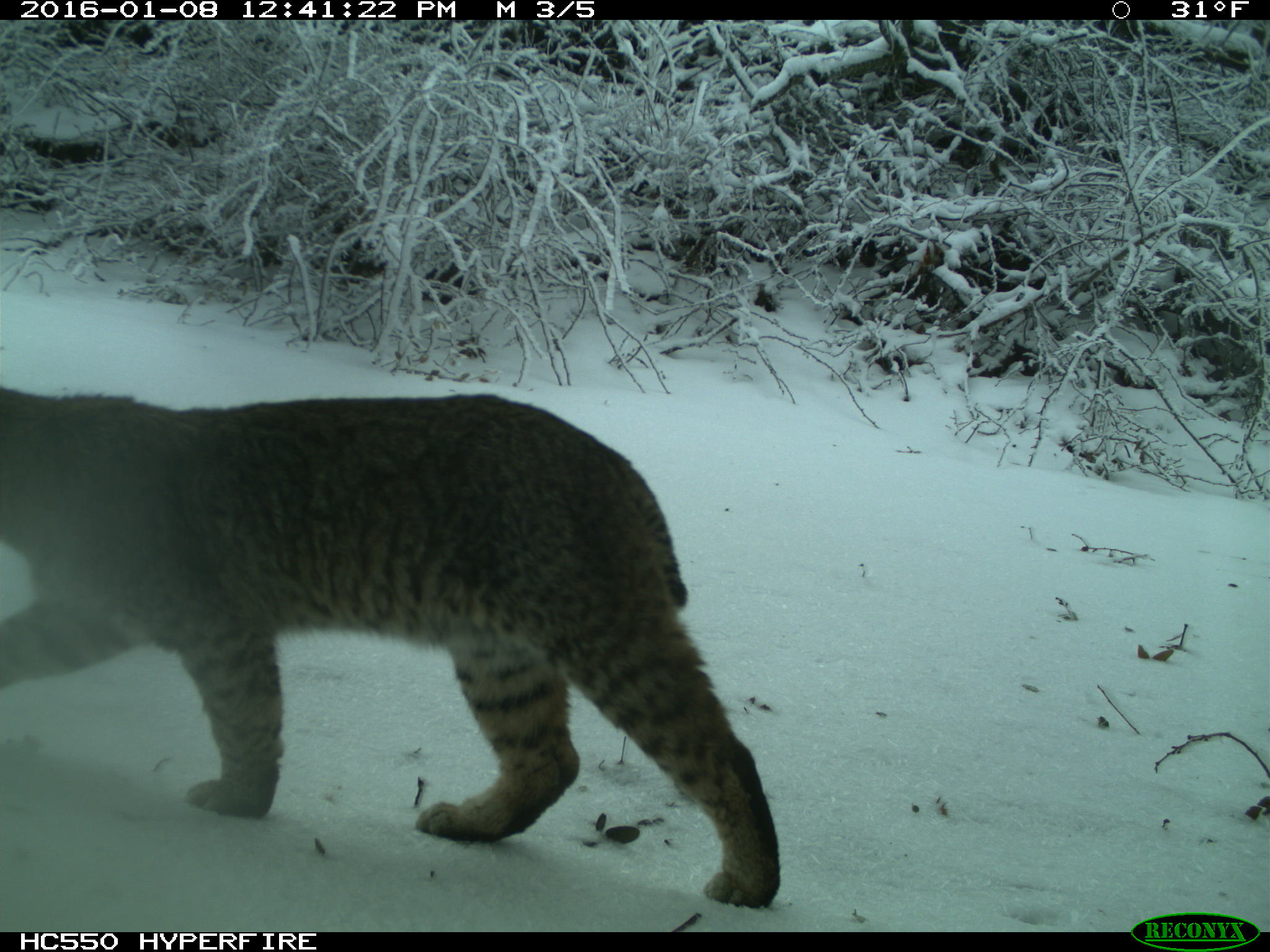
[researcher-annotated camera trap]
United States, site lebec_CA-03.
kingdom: Animalia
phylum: Chordata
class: Mammalia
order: Carnivora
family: Felidae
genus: Lynx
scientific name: Lynx rufus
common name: bobcat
Lynx rufus (bobcat).